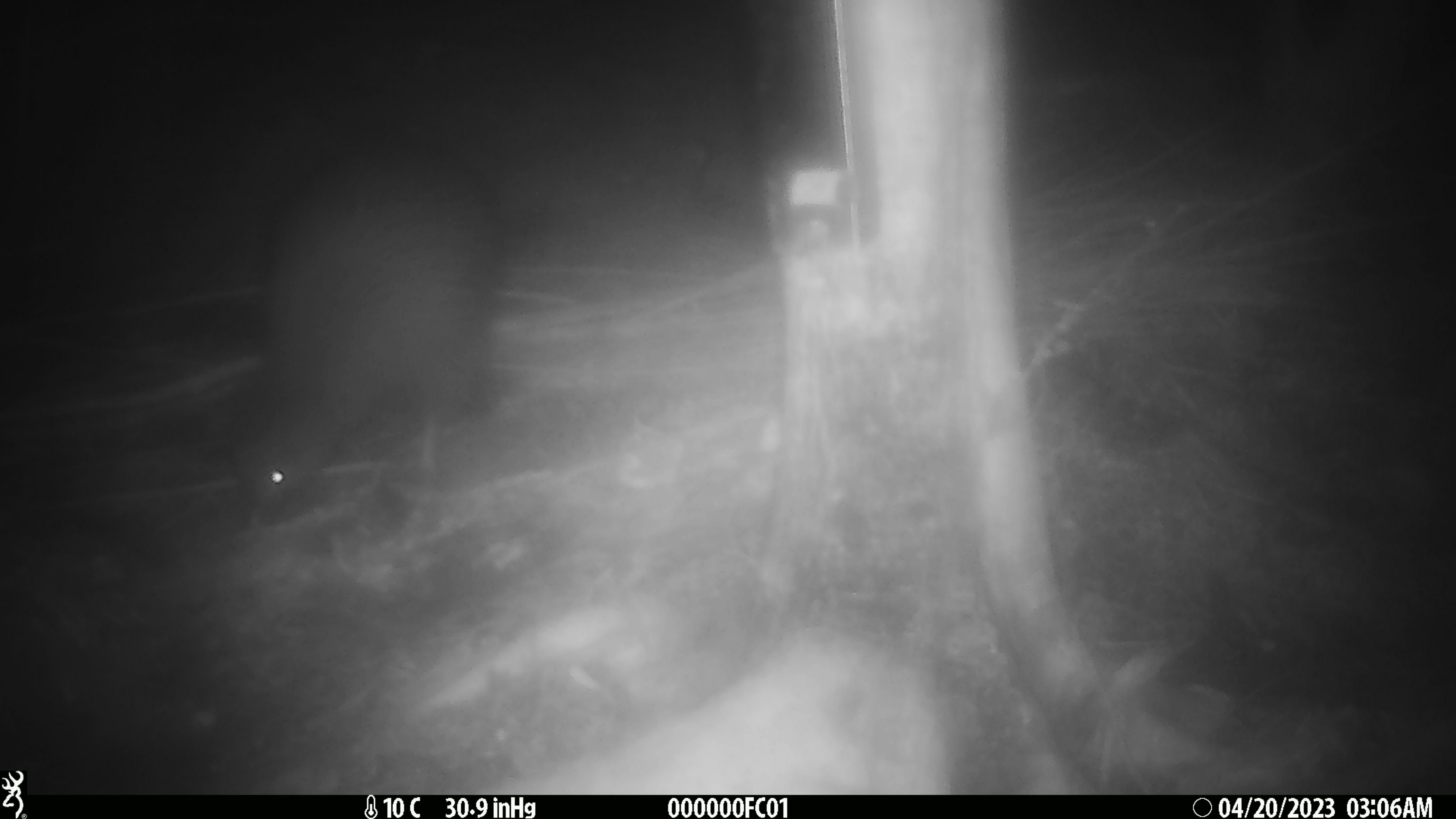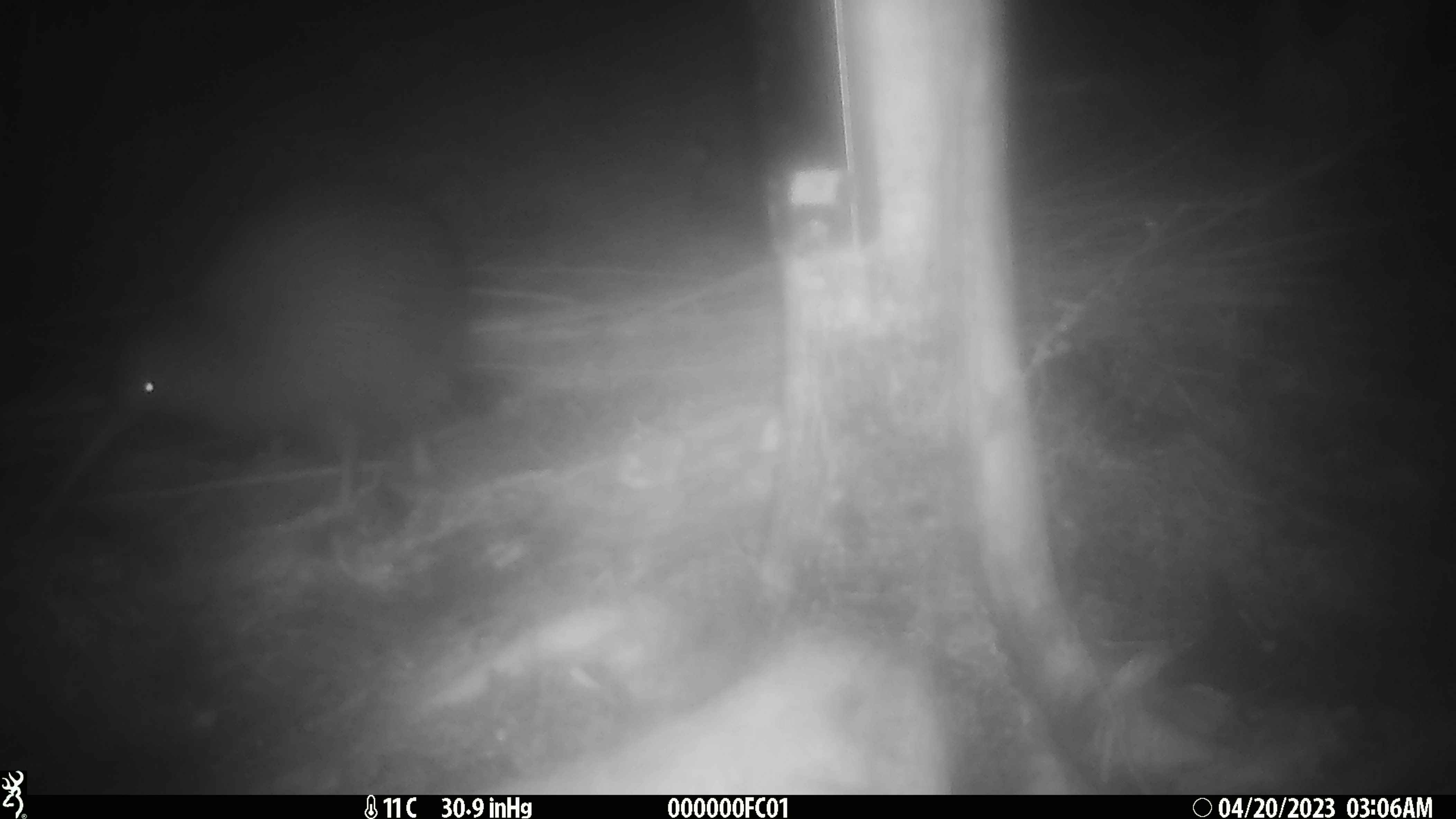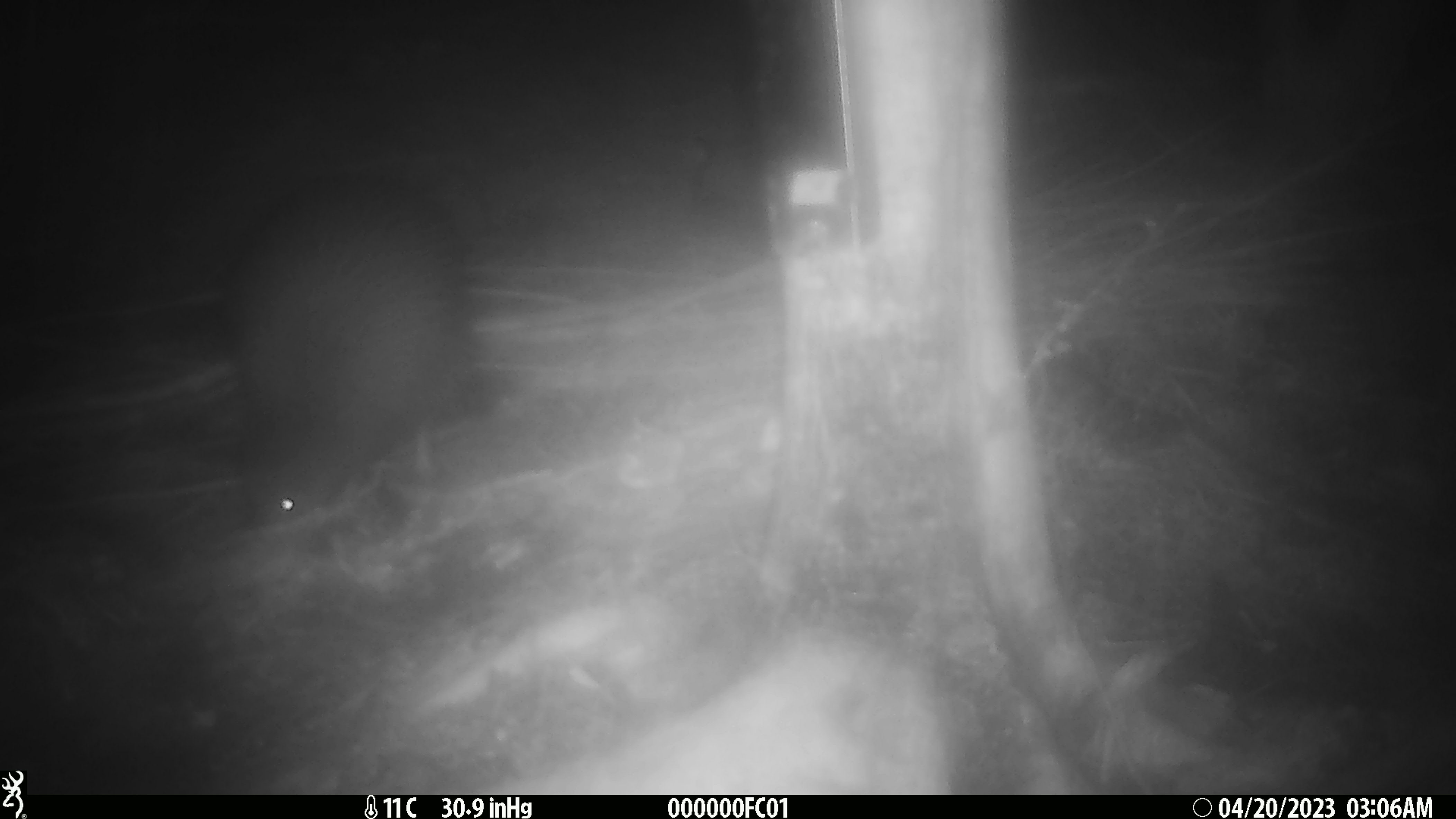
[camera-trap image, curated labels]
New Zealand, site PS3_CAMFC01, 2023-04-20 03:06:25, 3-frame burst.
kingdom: Animalia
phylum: Chordata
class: Aves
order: Apterygiformes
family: Apterygidae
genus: Apteryx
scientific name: Apteryx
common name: kiwi